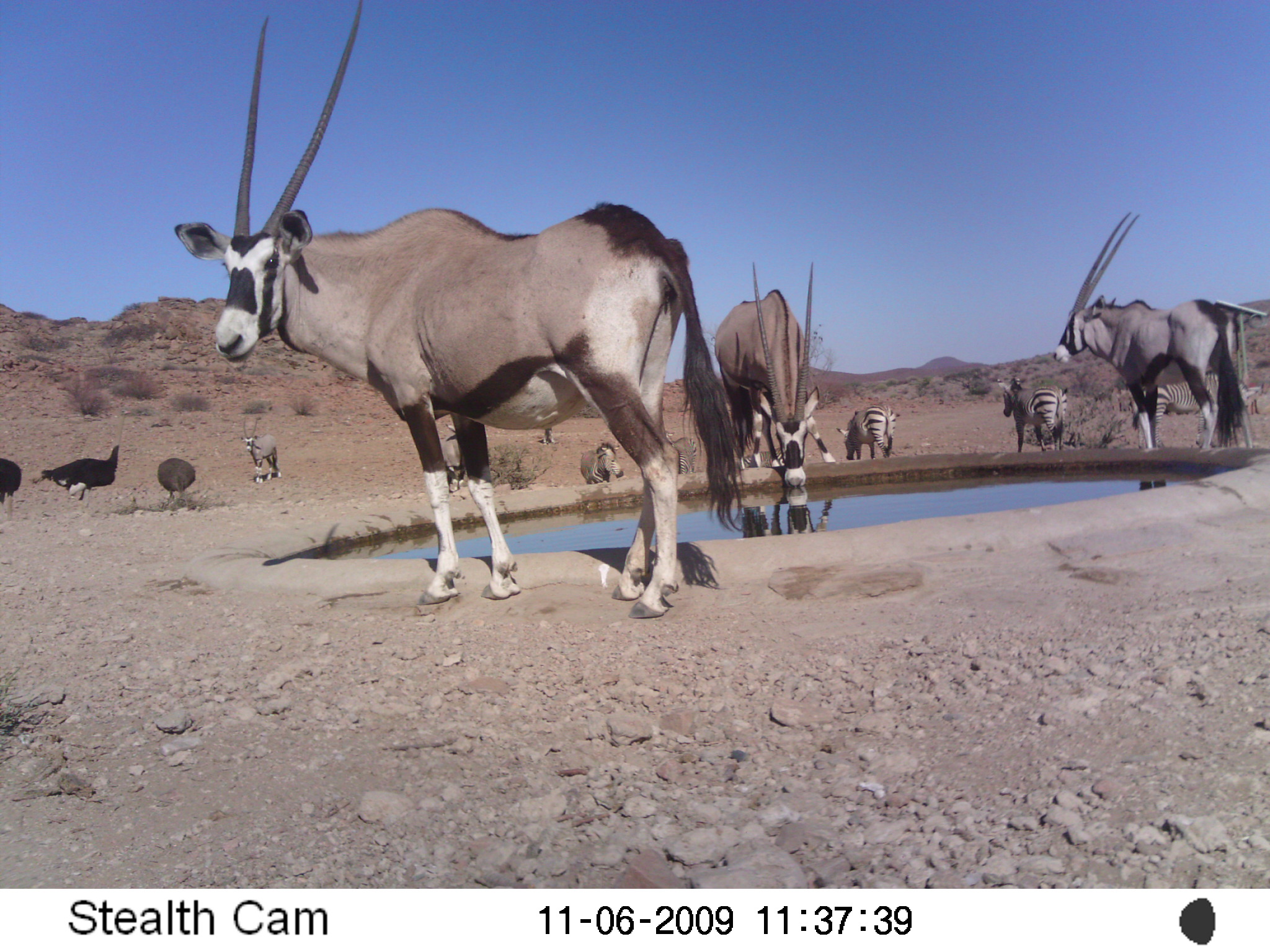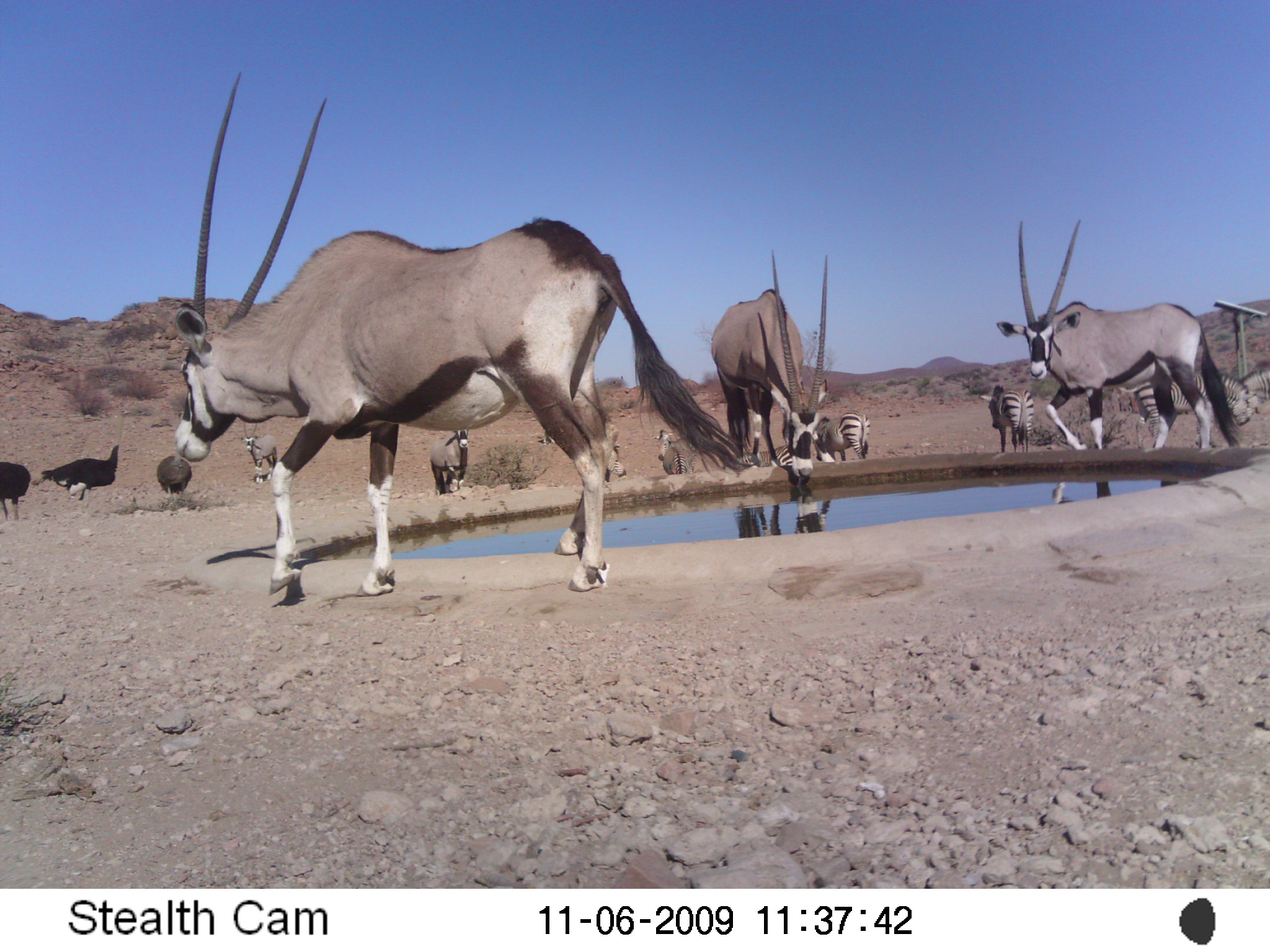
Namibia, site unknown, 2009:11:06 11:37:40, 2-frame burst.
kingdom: Animalia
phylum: Chordata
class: Mammalia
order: Artiodactyla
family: Bovidae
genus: Oryx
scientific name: Oryx gazella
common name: gemsbok